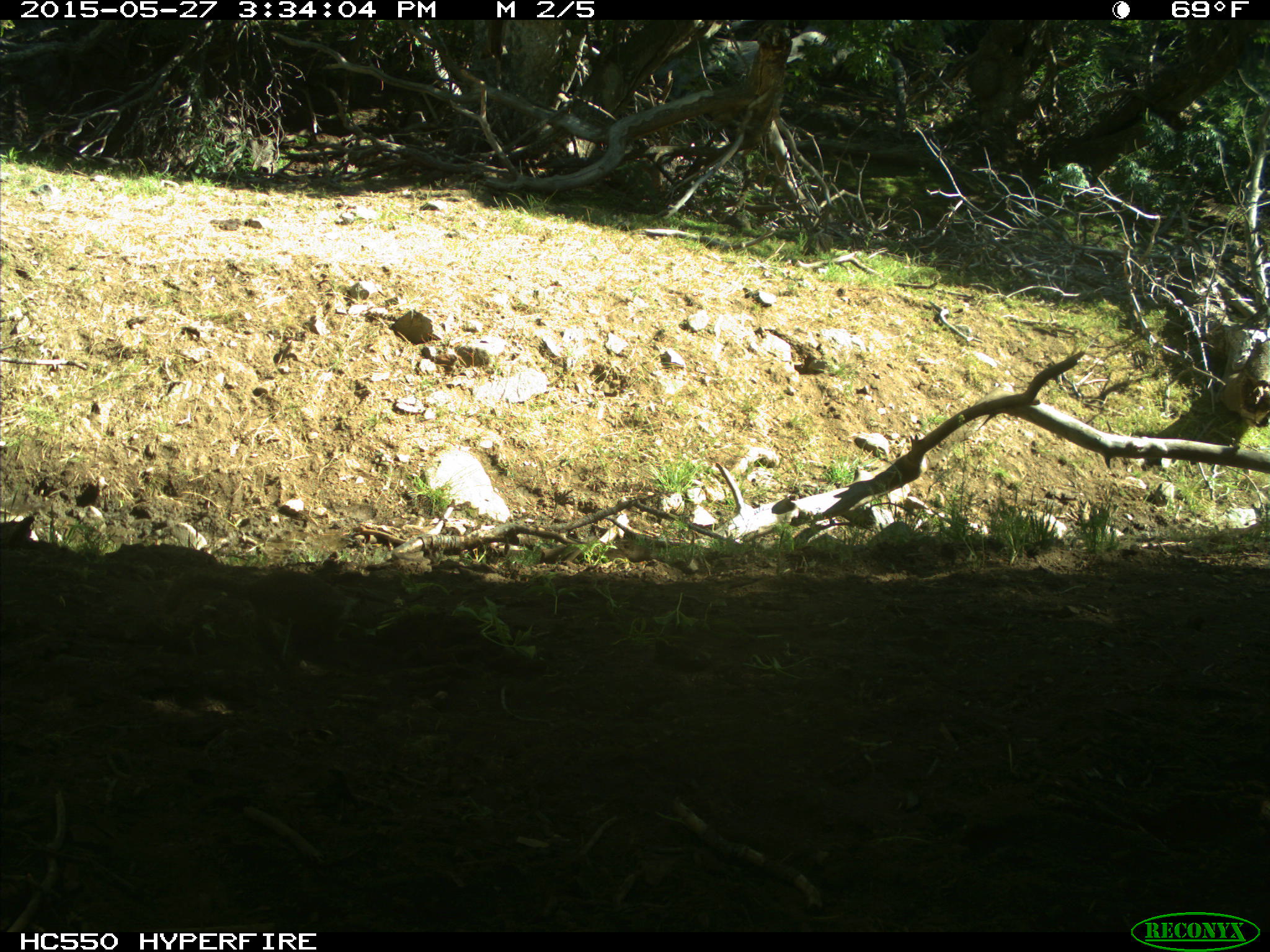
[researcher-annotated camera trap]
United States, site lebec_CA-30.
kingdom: Animalia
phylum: Chordata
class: Mammalia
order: Rodentia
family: Sciuridae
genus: Otospermophilus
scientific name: Otospermophilus beecheyi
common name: california ground squirrel